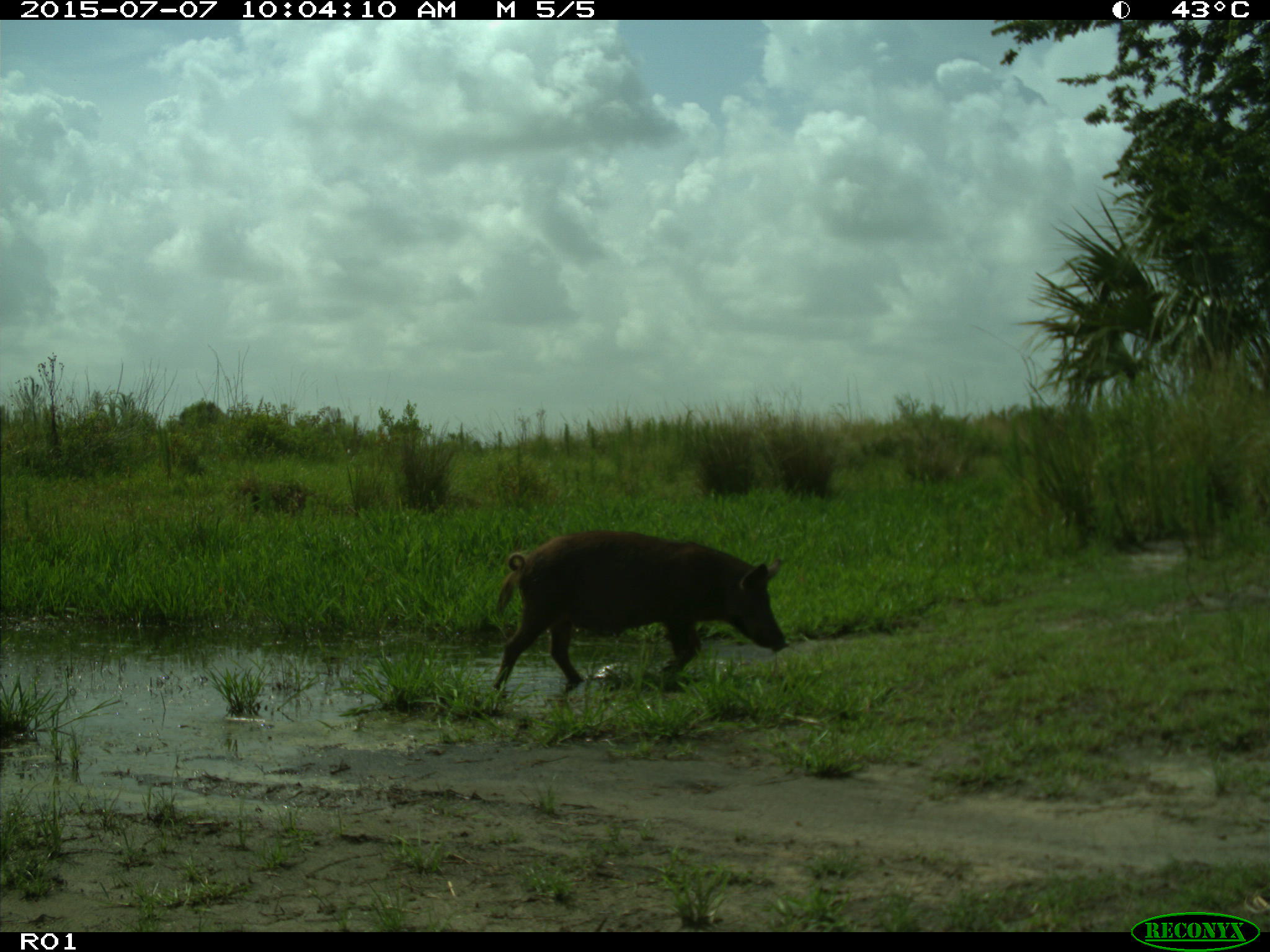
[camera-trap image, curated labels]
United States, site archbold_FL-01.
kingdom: Animalia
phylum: Chordata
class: Mammalia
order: Artiodactyla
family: Suidae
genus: Sus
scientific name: Sus scrofa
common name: wild boar